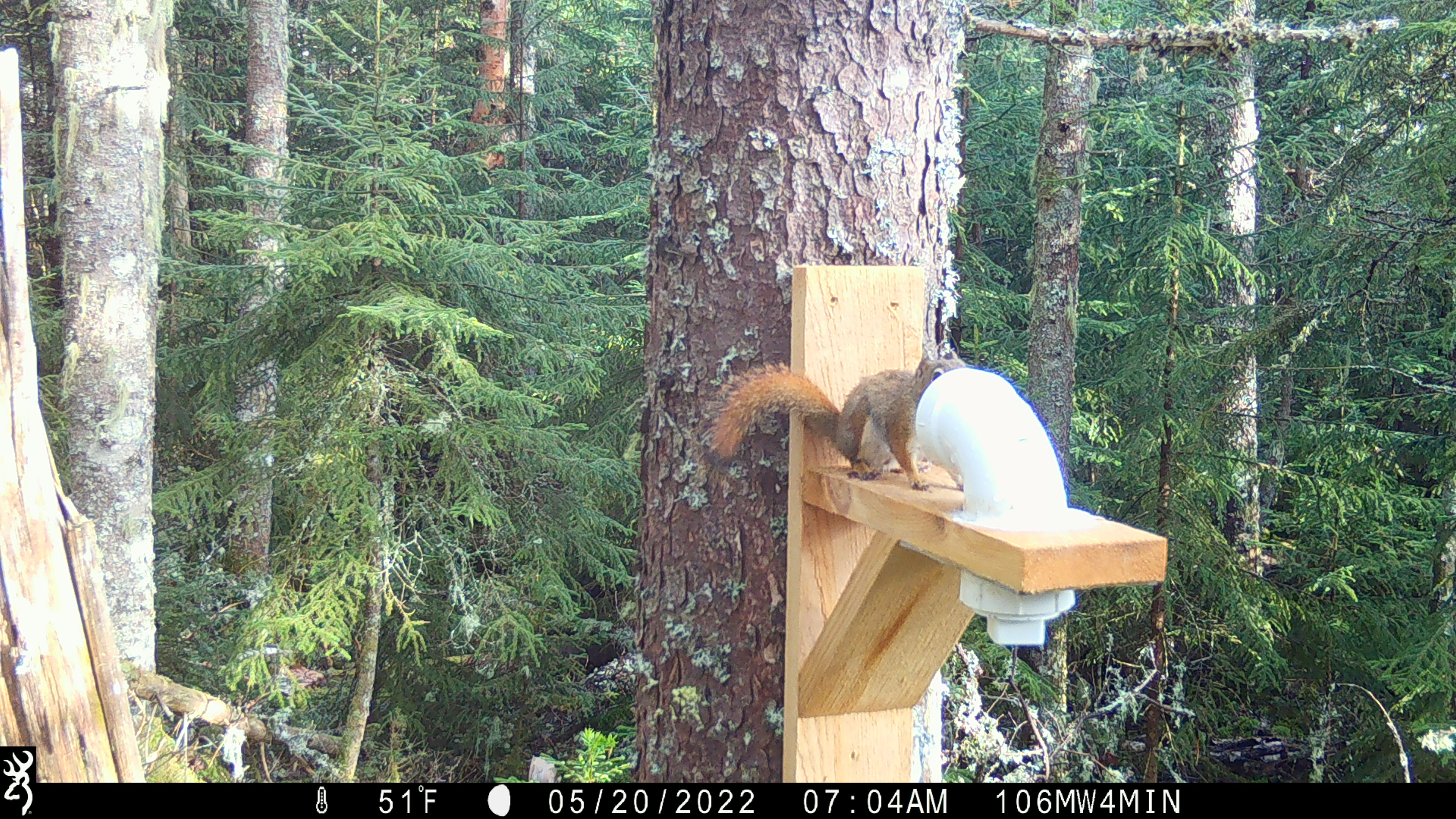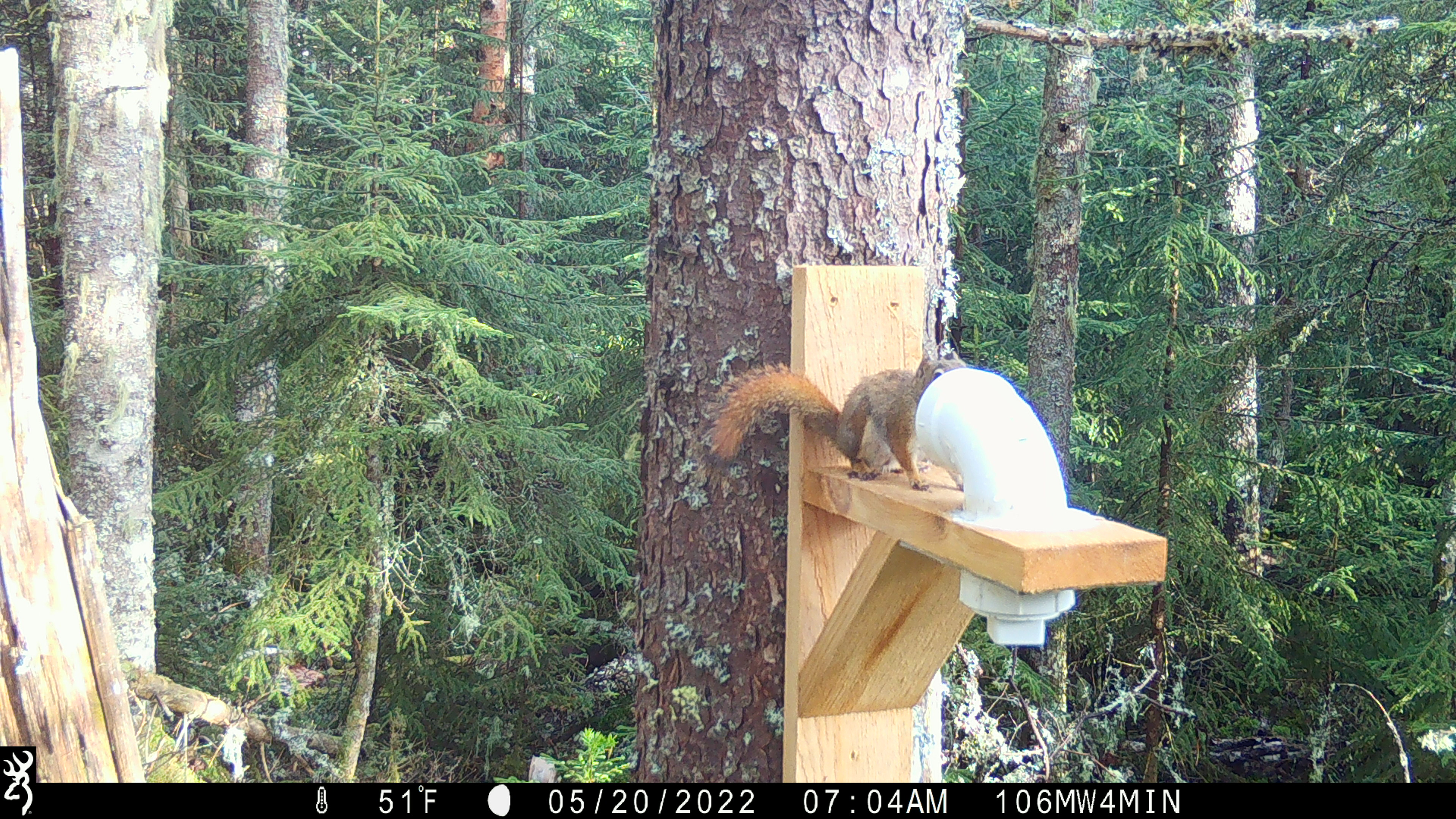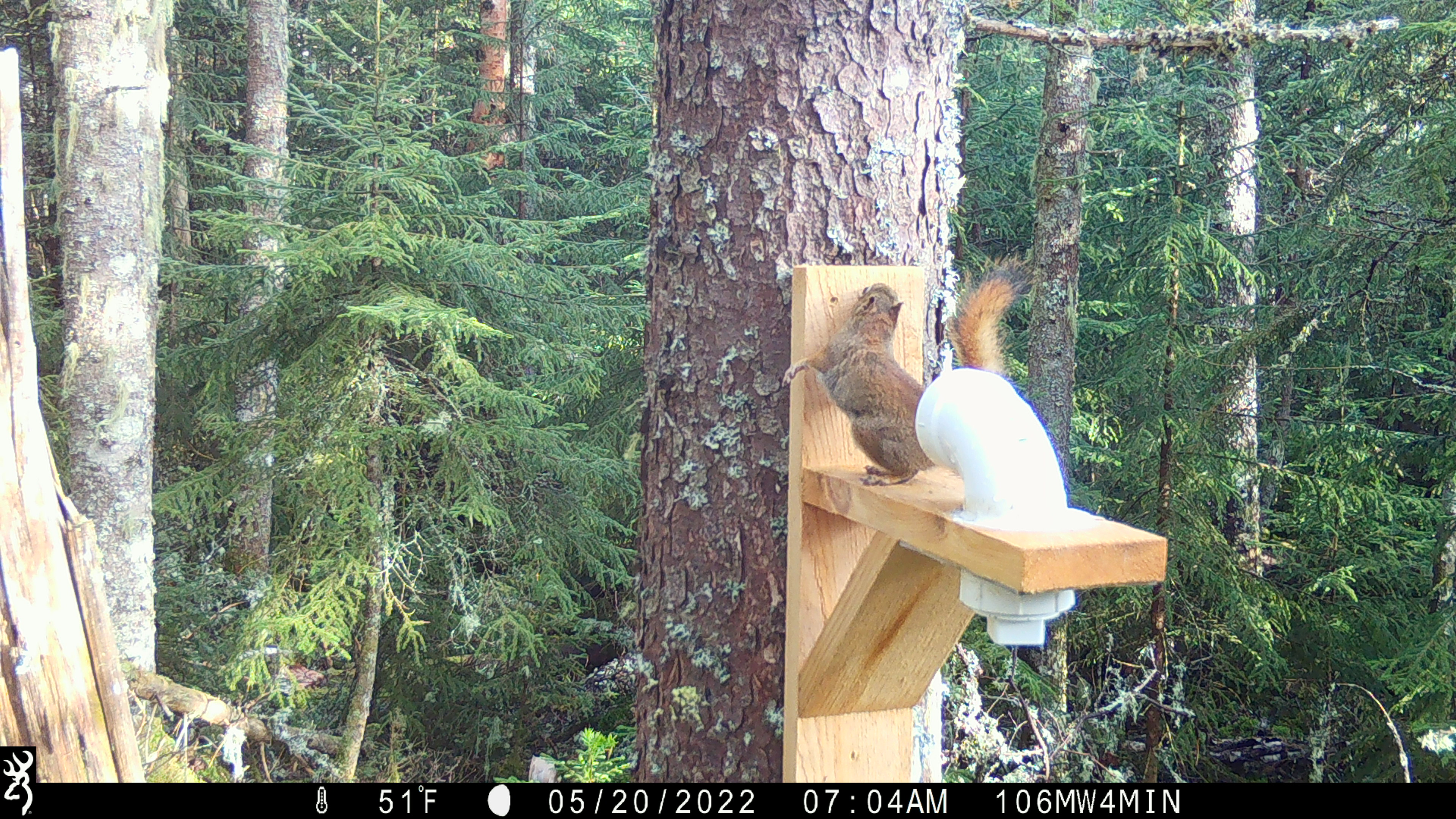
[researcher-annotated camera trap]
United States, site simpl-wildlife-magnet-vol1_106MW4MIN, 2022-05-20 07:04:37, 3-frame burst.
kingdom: Animalia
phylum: Chordata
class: Mammalia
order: Rodentia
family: Sciuridae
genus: Tamiasciurus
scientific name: Tamiasciurus hudsonicus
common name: red squirrel